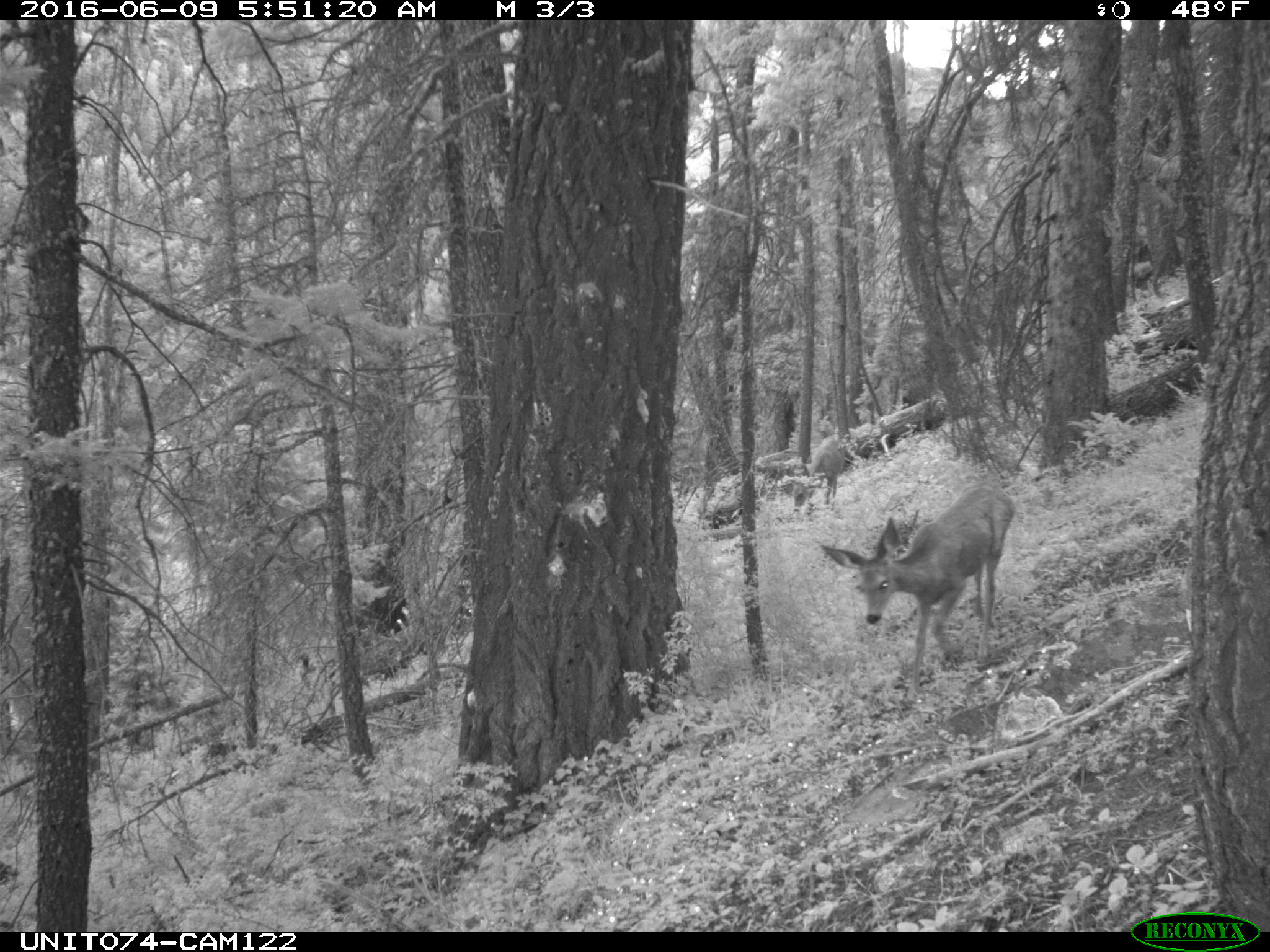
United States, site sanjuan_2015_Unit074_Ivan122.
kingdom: Animalia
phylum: Chordata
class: Mammalia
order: Artiodactyla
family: Cervidae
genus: Odocoileus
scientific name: Odocoileus hemionus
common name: mule deer